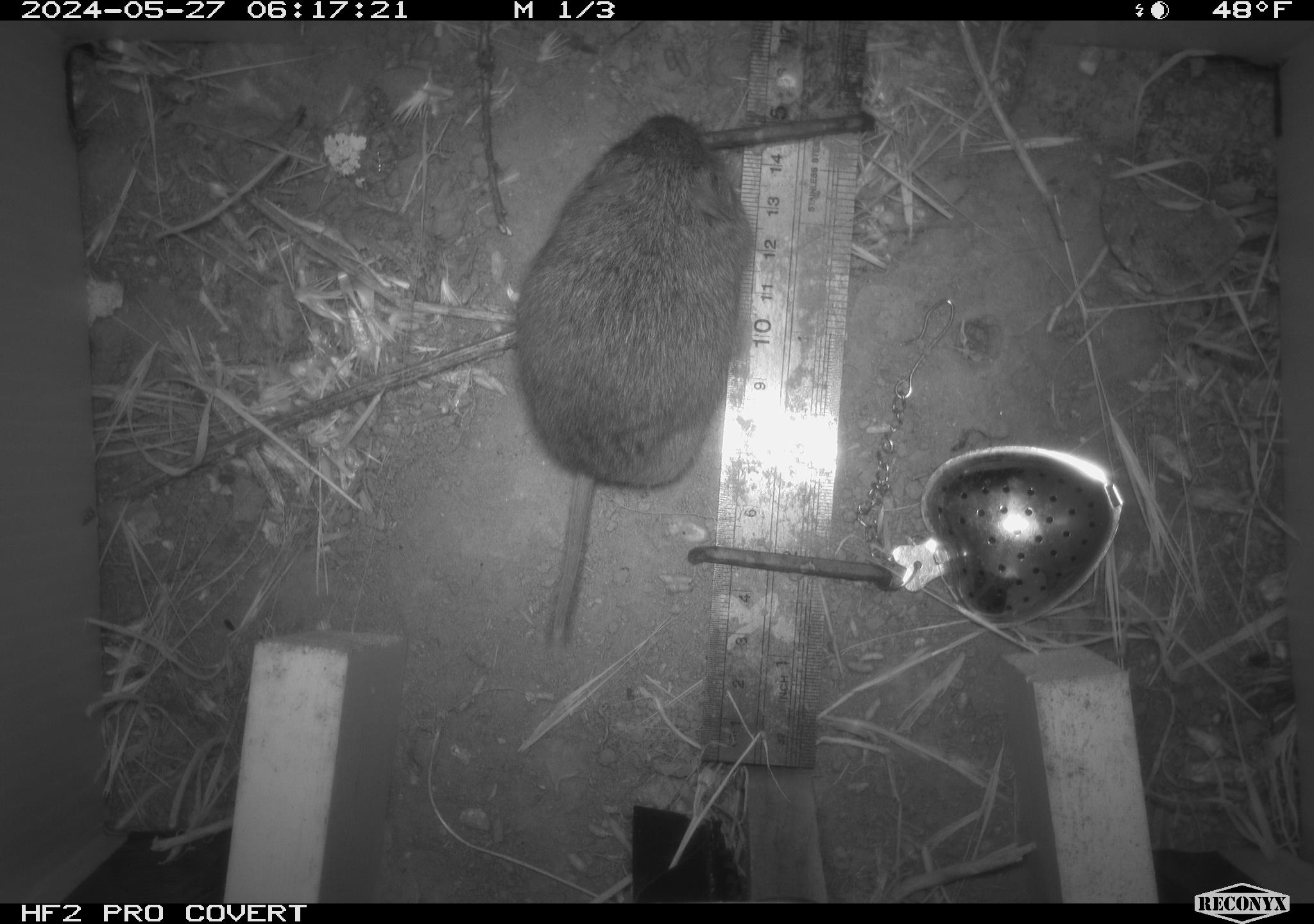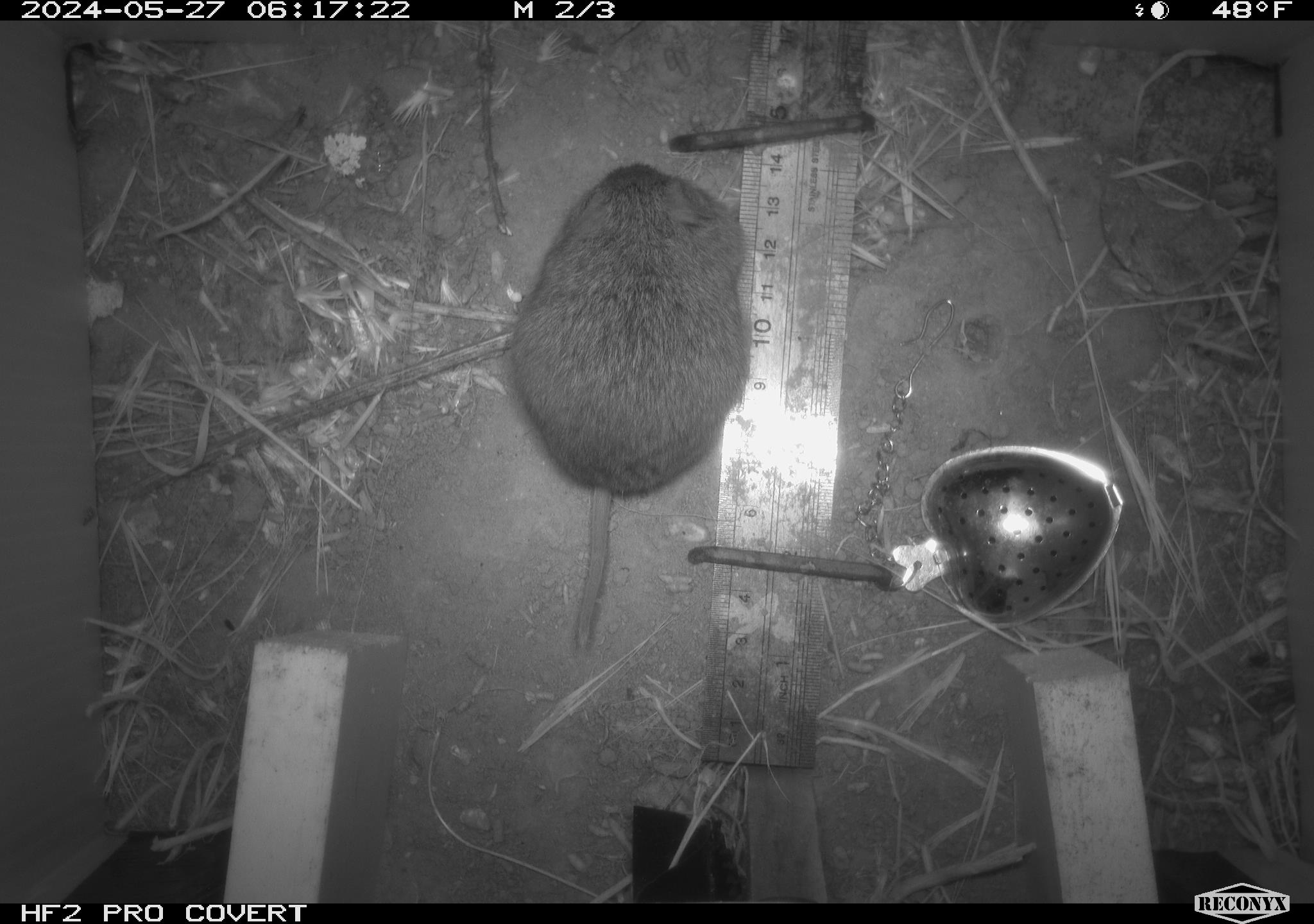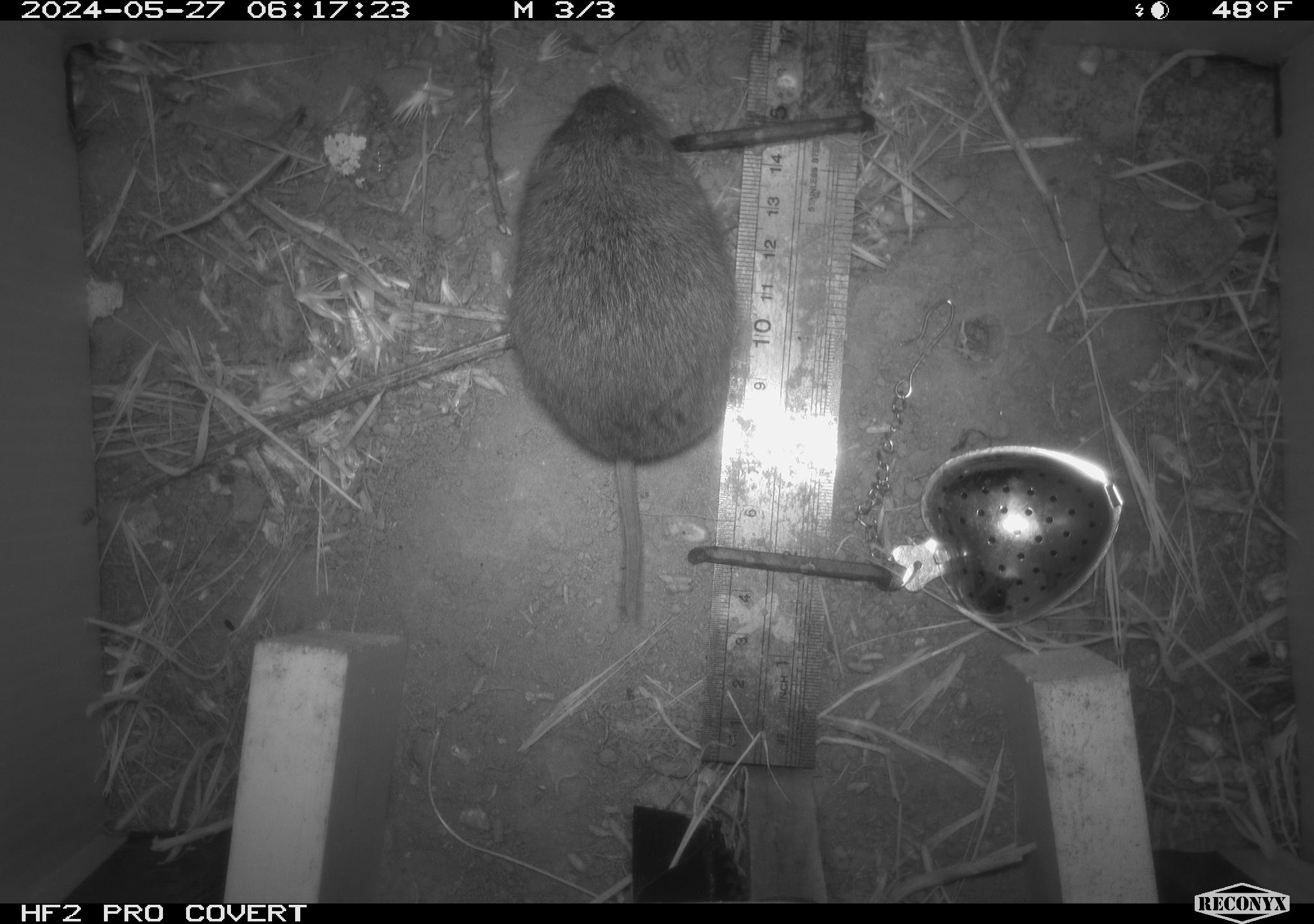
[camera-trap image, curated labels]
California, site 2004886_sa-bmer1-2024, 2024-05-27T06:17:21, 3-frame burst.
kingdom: Animalia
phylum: Chordata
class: Mammalia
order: Rodentia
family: Cricetidae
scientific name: Arvicolinae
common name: voles, lemmings, and muskrats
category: arvicolinae subfamily